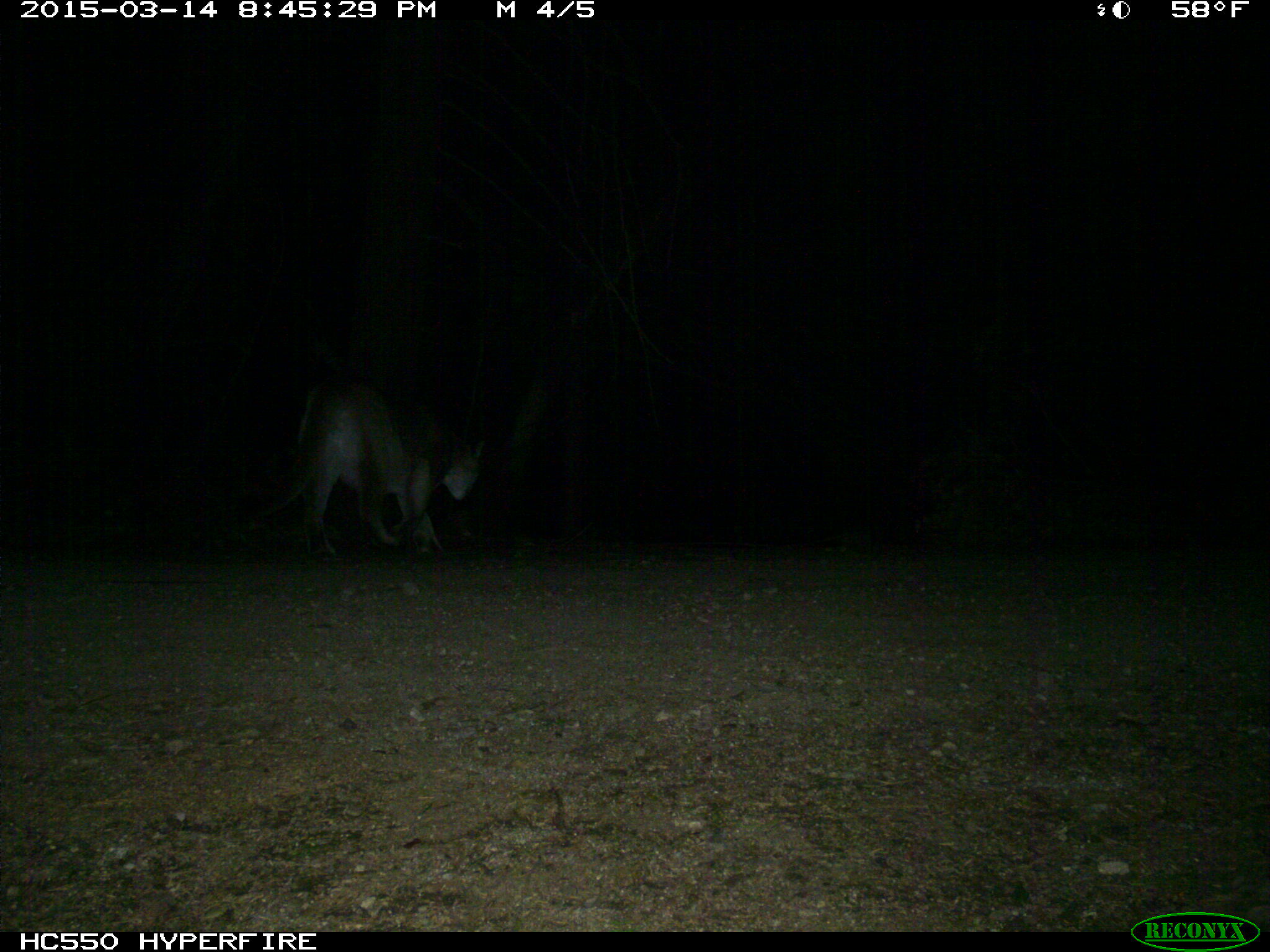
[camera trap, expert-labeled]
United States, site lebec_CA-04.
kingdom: Animalia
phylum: Chordata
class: Mammalia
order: Carnivora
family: Felidae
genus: Puma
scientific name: Puma concolor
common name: mountain lion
Puma concolor (mountain lion).